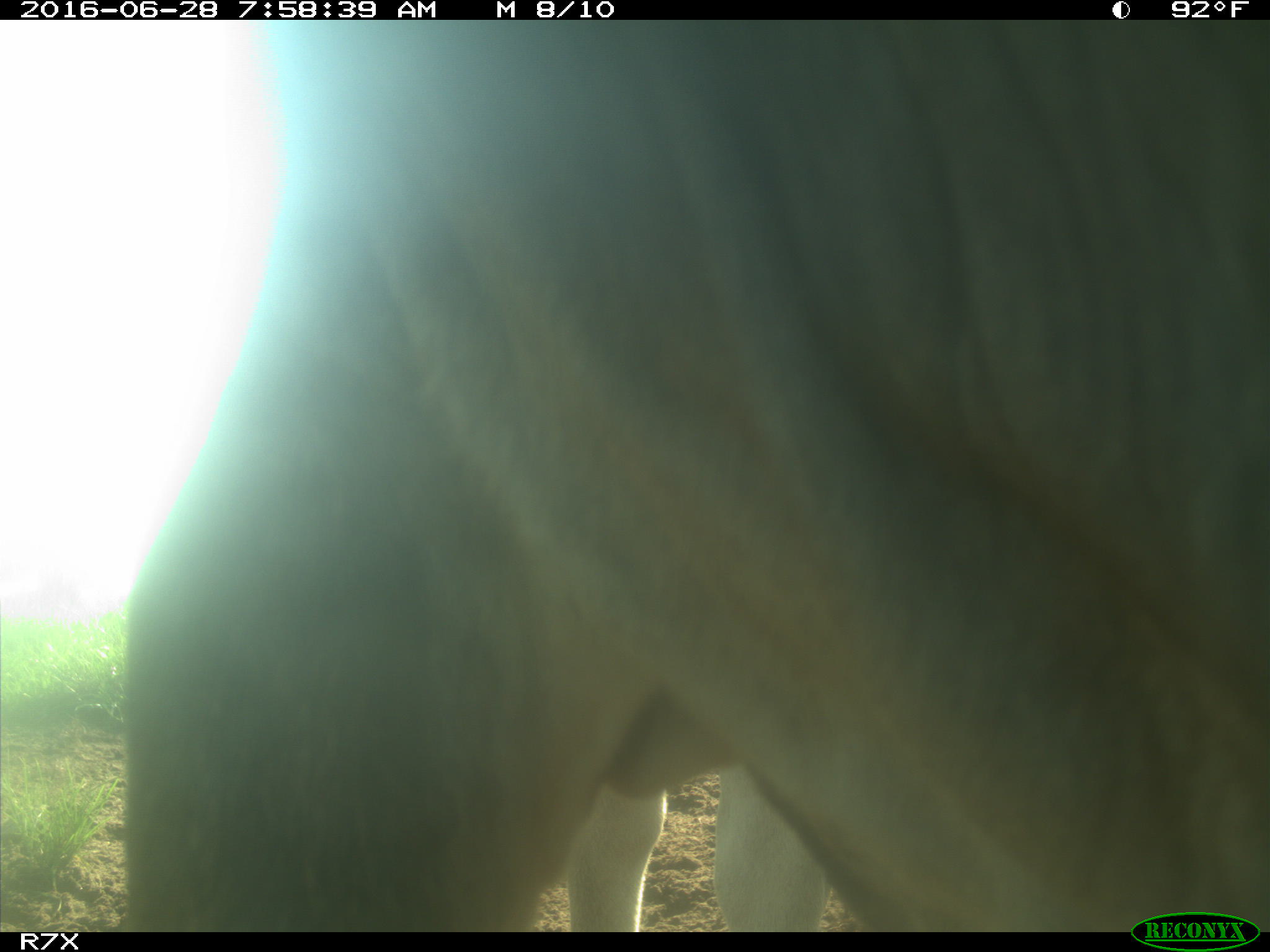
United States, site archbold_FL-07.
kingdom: Animalia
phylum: Chordata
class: Mammalia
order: Artiodactyla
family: Bovidae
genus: Bos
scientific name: Bos taurus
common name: domestic cow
Bos taurus (domestic cow).